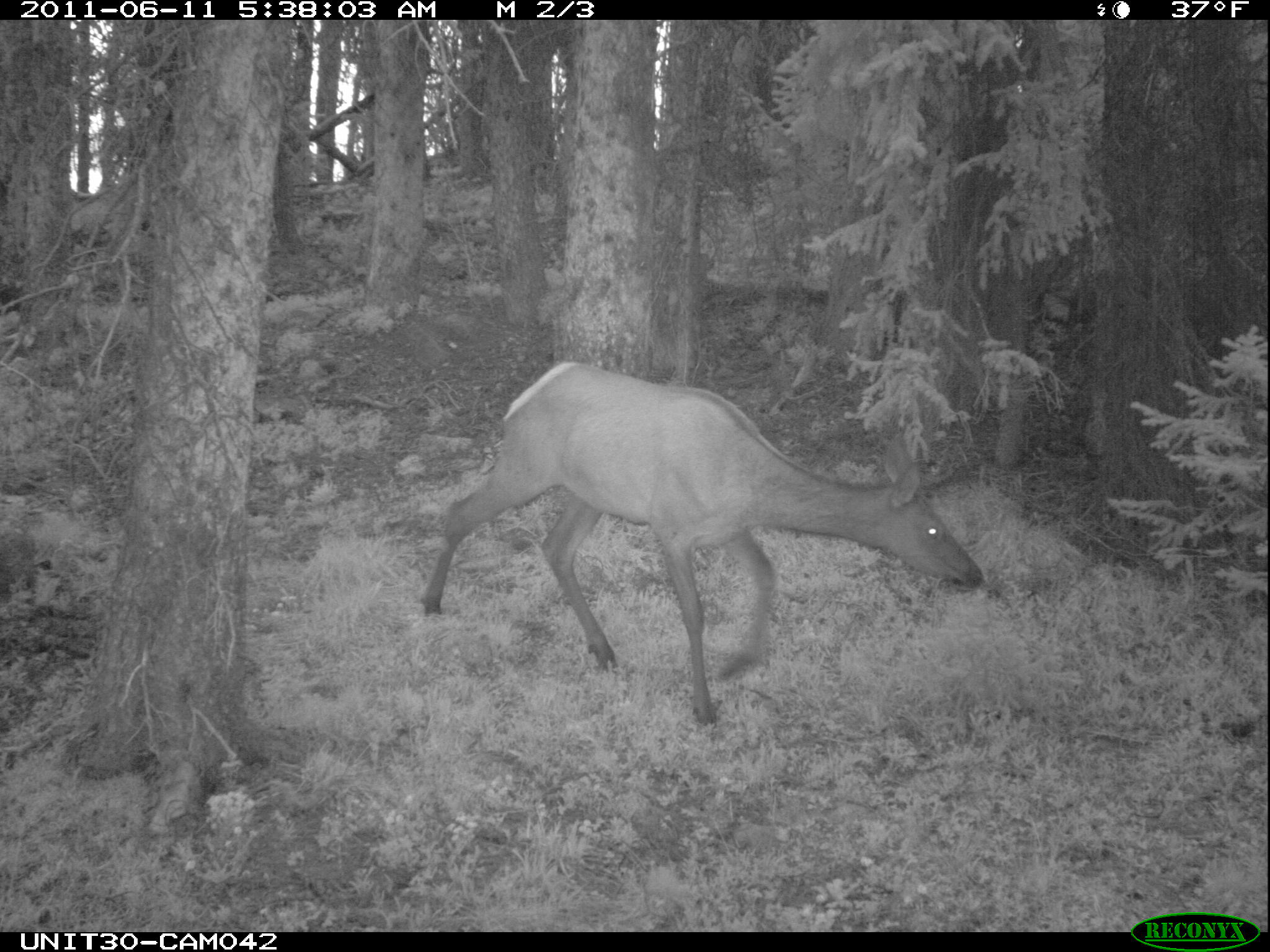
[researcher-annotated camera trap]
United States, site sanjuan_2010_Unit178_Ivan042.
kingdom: Animalia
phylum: Chordata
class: Mammalia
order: Artiodactyla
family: Cervidae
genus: Cervus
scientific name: Cervus elaphus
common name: red deer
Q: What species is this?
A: Cervus elaphus (red deer).